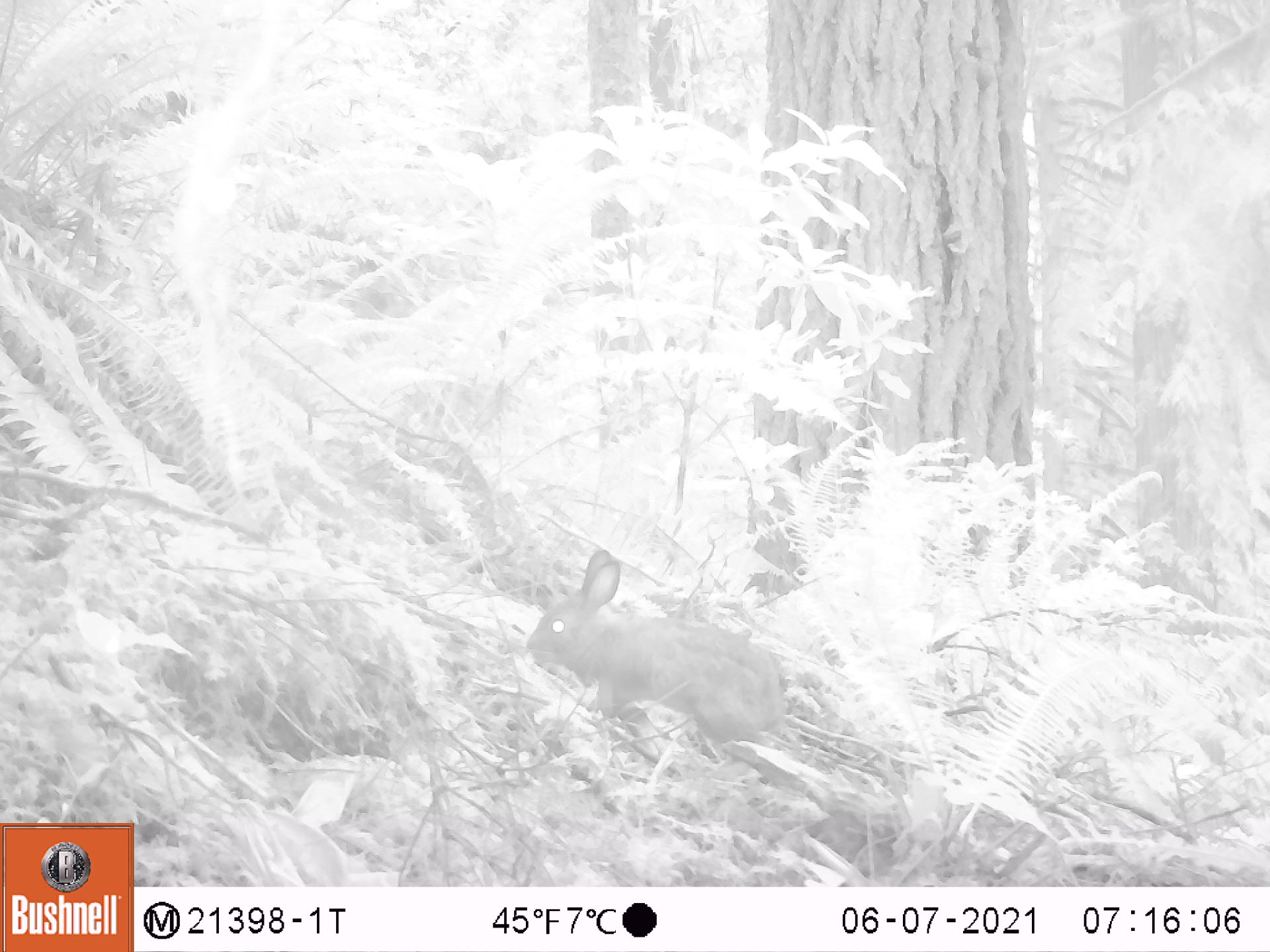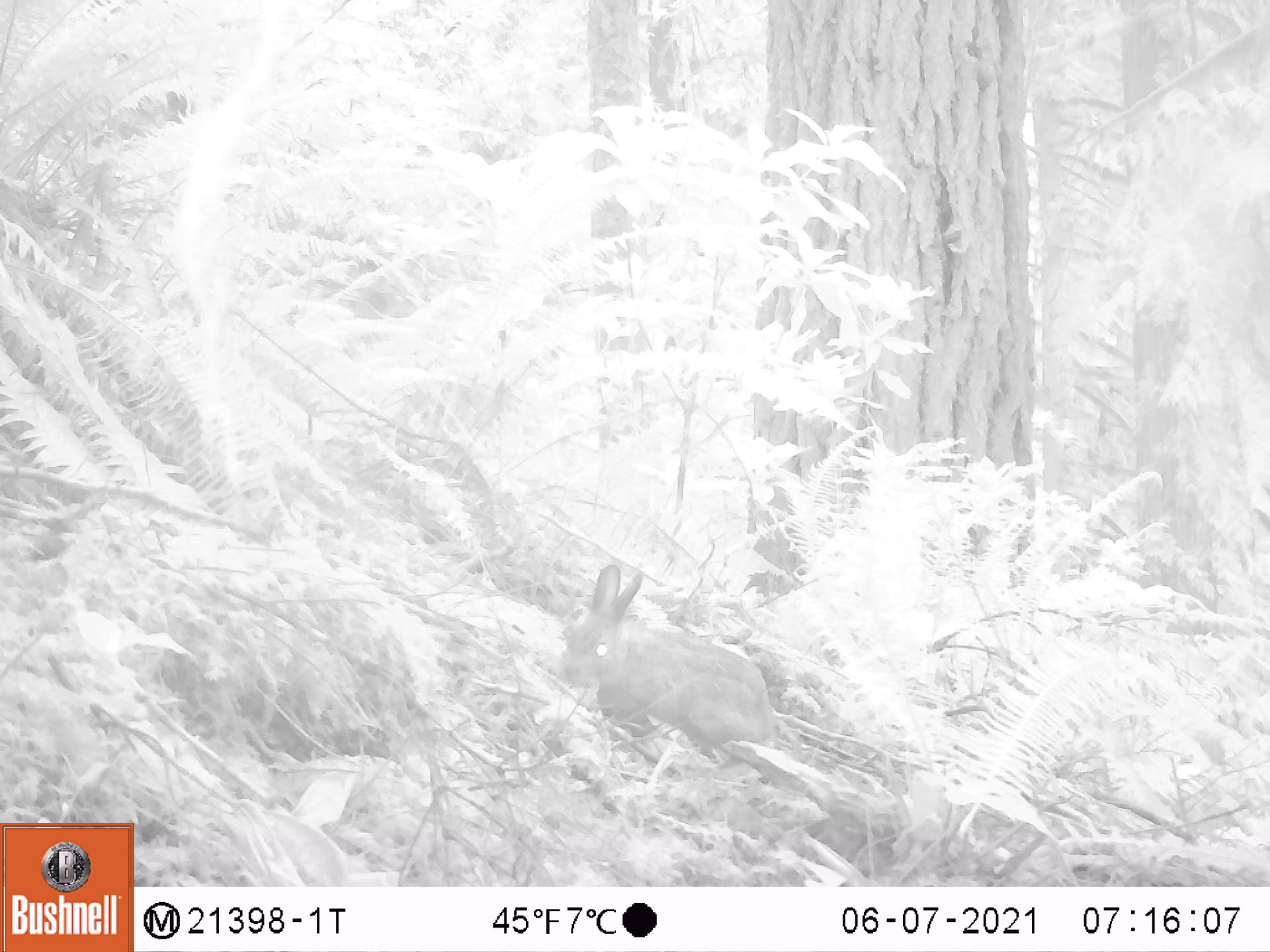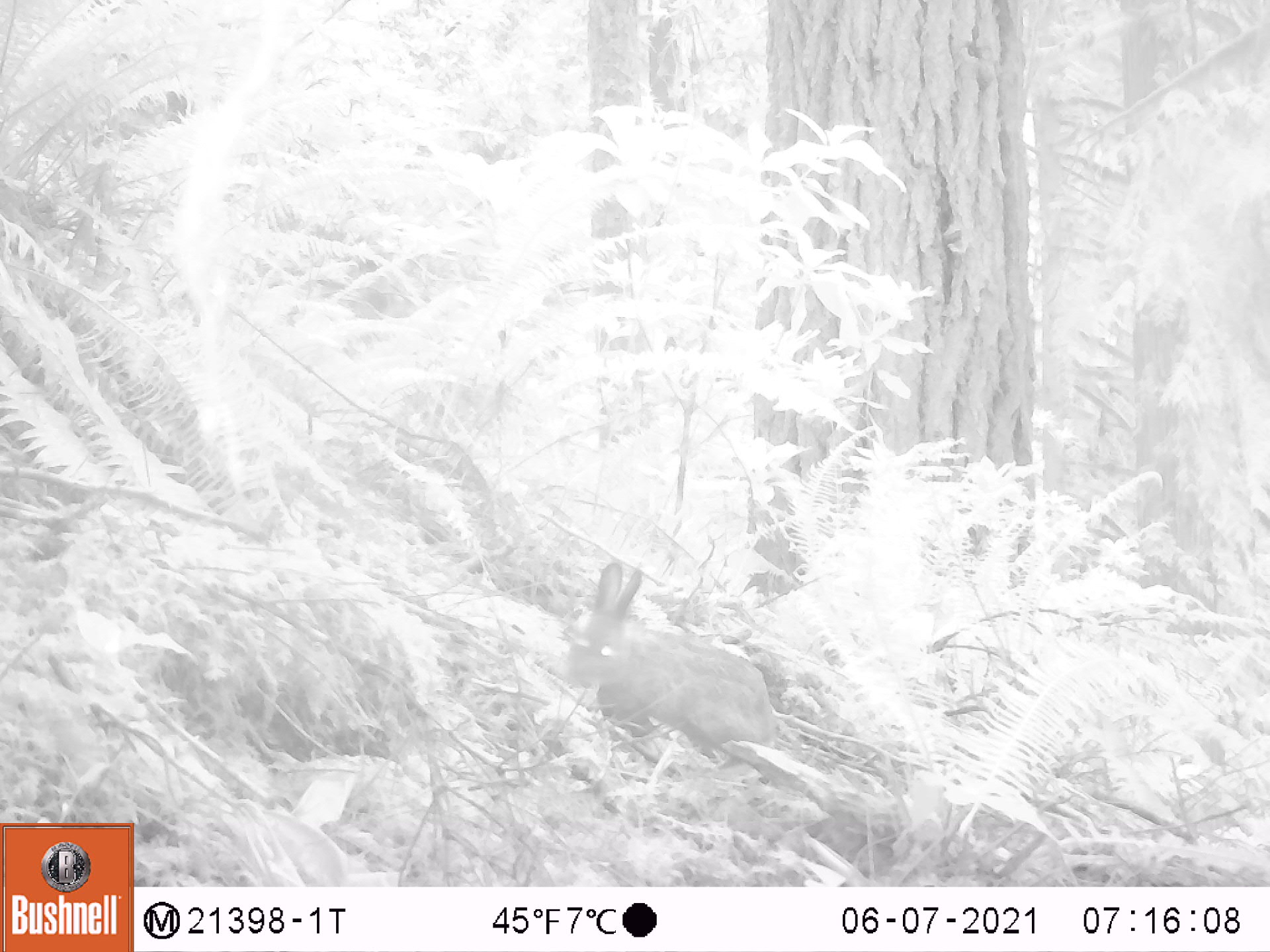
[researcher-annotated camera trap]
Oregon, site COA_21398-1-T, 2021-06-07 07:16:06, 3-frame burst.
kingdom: Animalia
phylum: Chordata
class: Mammalia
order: Lagomorpha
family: Leporidae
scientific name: Leporidae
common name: hares and rabbits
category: leporidae family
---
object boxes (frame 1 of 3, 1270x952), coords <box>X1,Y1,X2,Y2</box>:
leporidae family: <box>525,539,792,759</box>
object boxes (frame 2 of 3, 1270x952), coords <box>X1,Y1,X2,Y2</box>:
leporidae family: <box>557,556,786,754</box>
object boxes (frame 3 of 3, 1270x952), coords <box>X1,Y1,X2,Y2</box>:
leporidae family: <box>555,559,783,762</box>